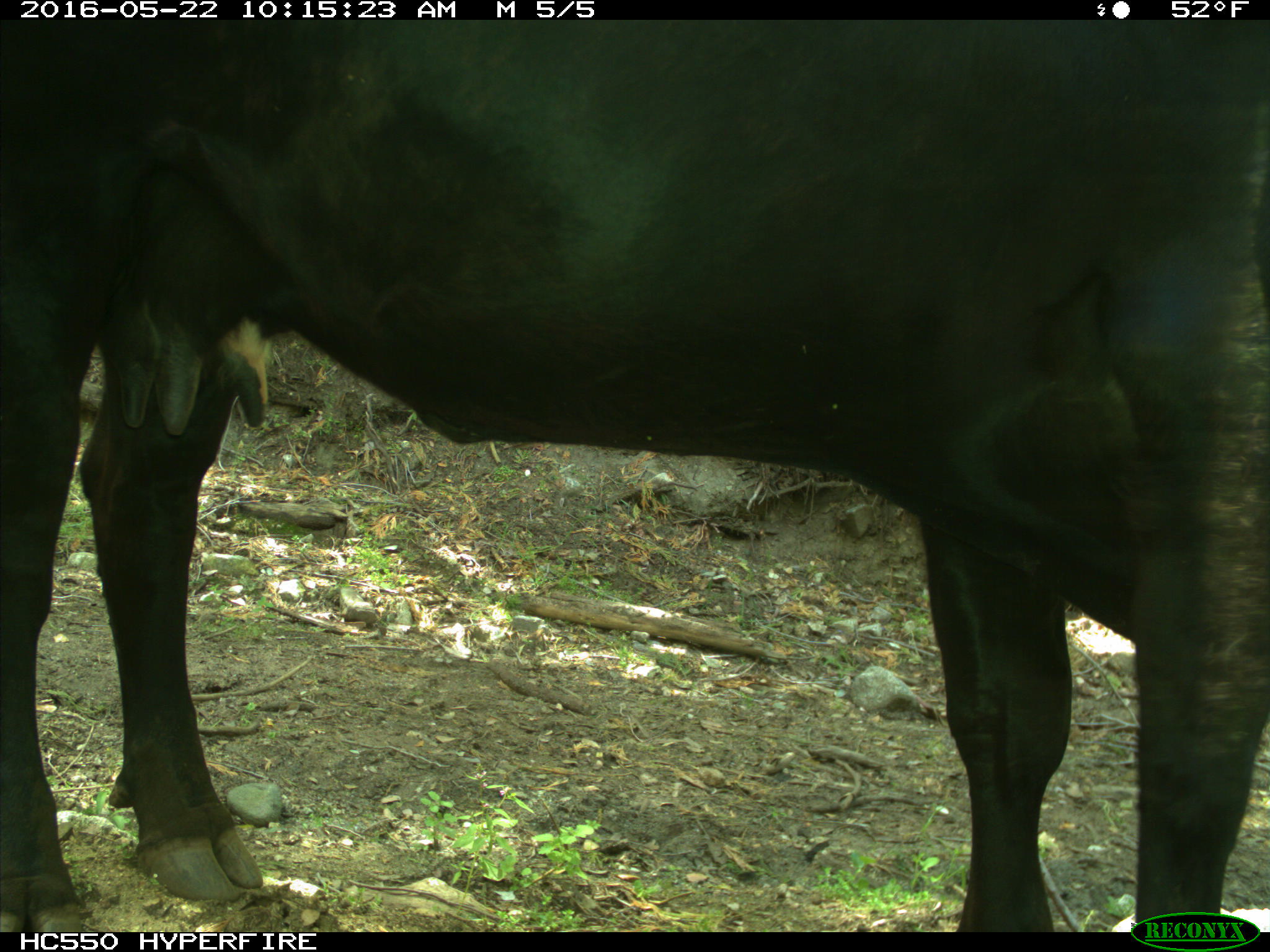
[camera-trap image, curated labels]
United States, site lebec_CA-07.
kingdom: Animalia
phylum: Chordata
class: Mammalia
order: Artiodactyla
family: Bovidae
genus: Bos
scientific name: Bos taurus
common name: domestic cow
Bos taurus (domestic cow).